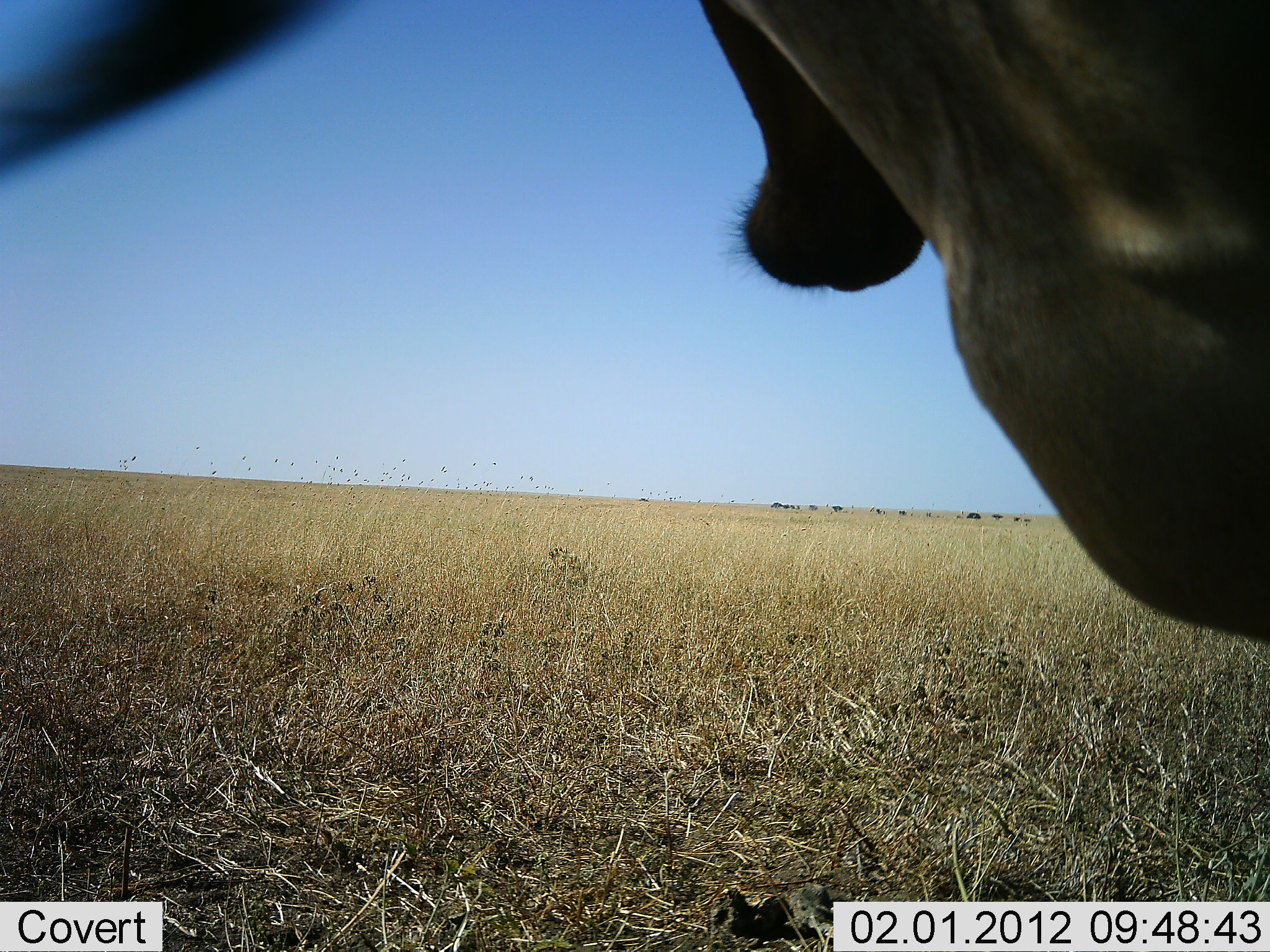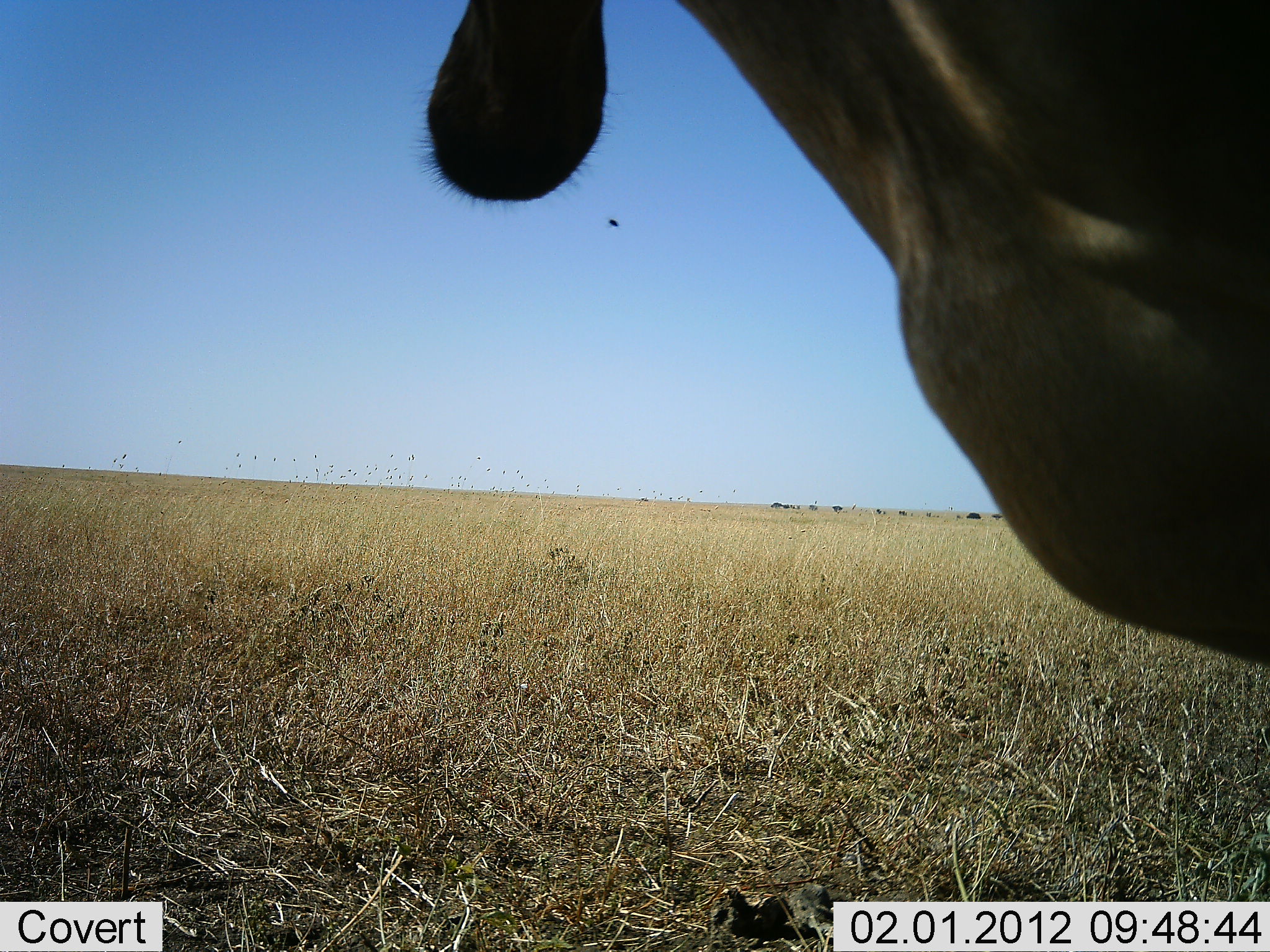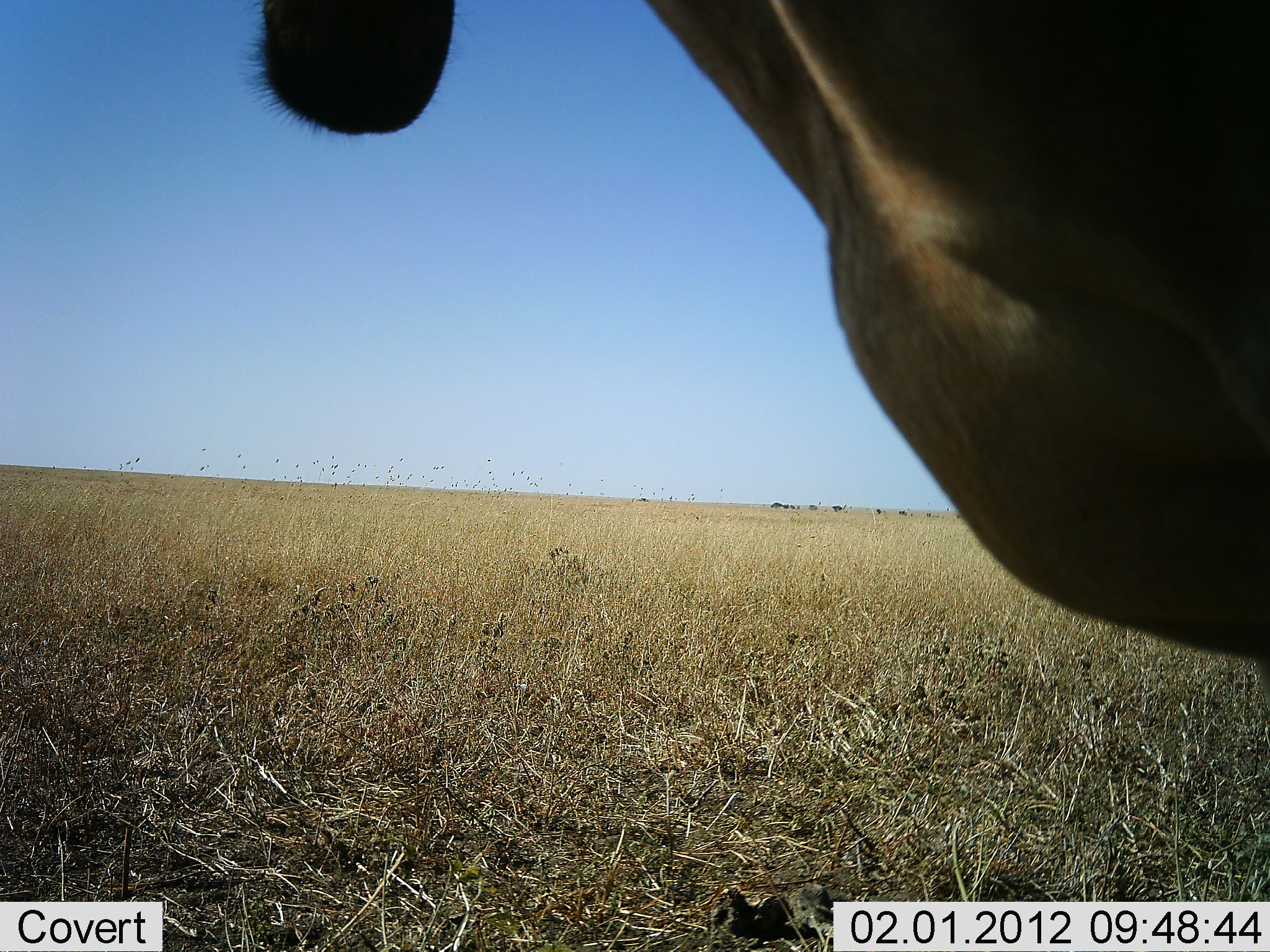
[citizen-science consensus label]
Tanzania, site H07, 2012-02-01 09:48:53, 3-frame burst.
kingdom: Animalia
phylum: Chordata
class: Mammalia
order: Artiodactyla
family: Bovidae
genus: Alcelaphus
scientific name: Alcelaphus buselaphus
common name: hartebeest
Hartebeest (Alcelaphus buselaphus), count 1. Behavior (volunteer vote fractions): standing 91%, resting 9%, moving 0%, interacting 0%. Young present (vote fraction): 0%. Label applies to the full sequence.